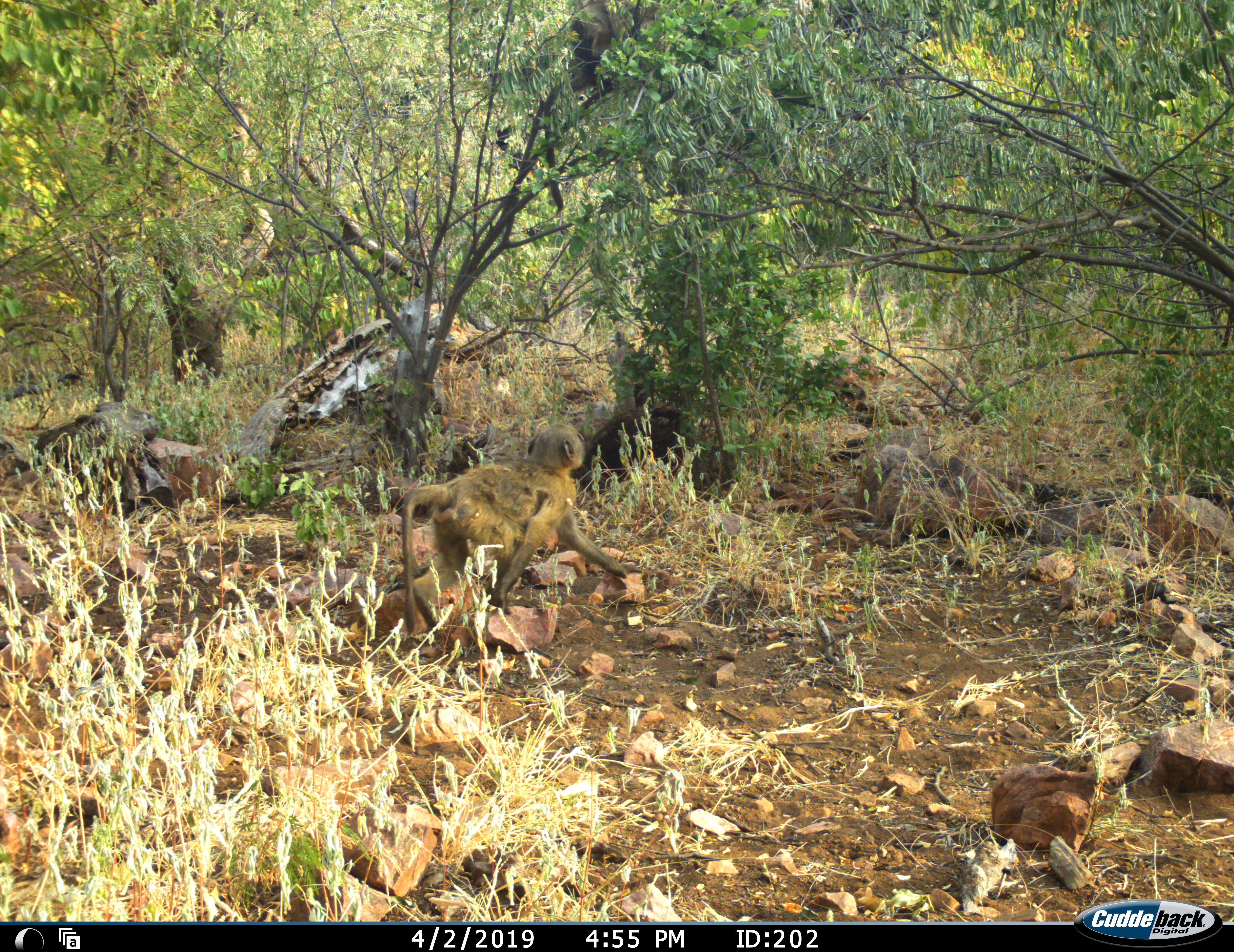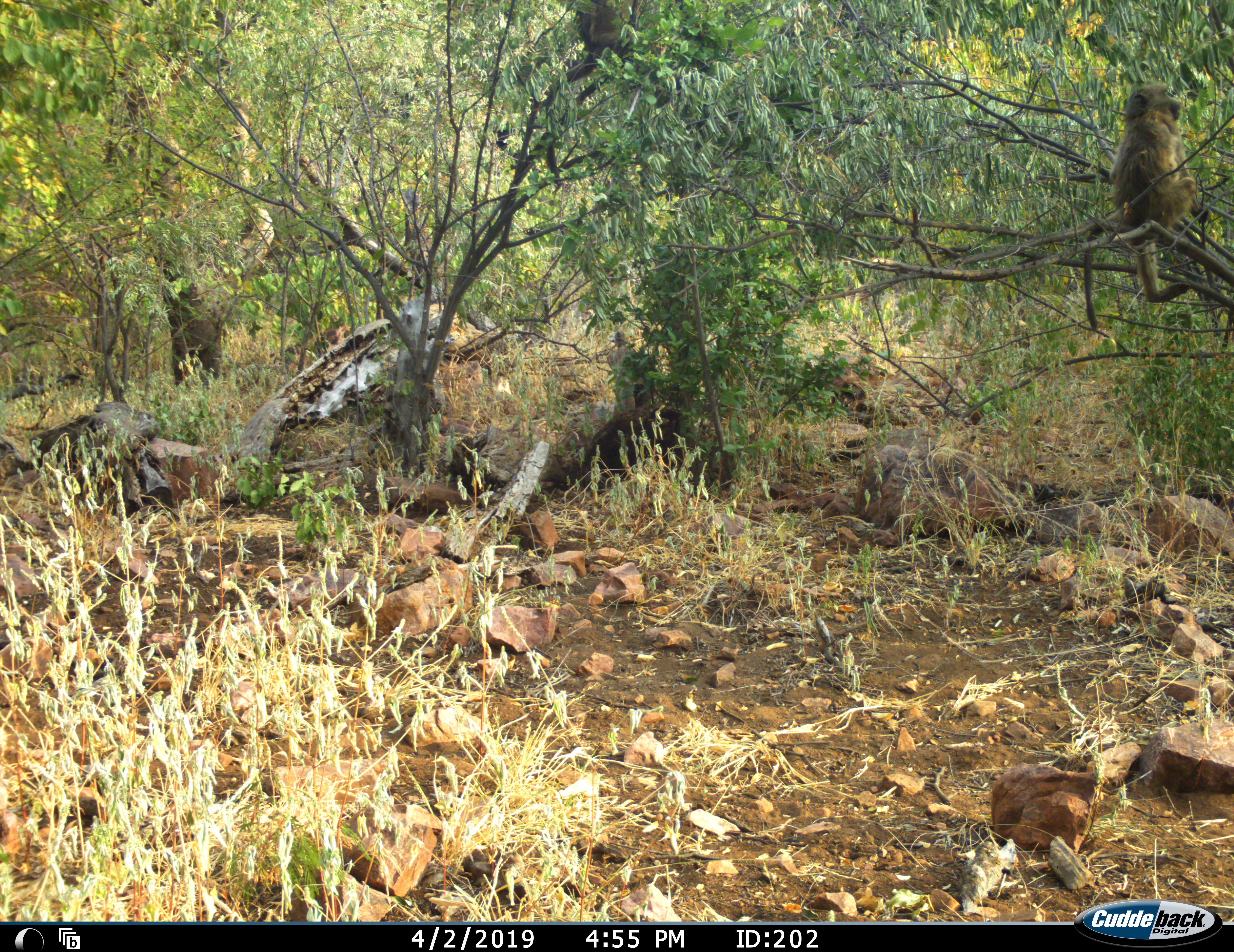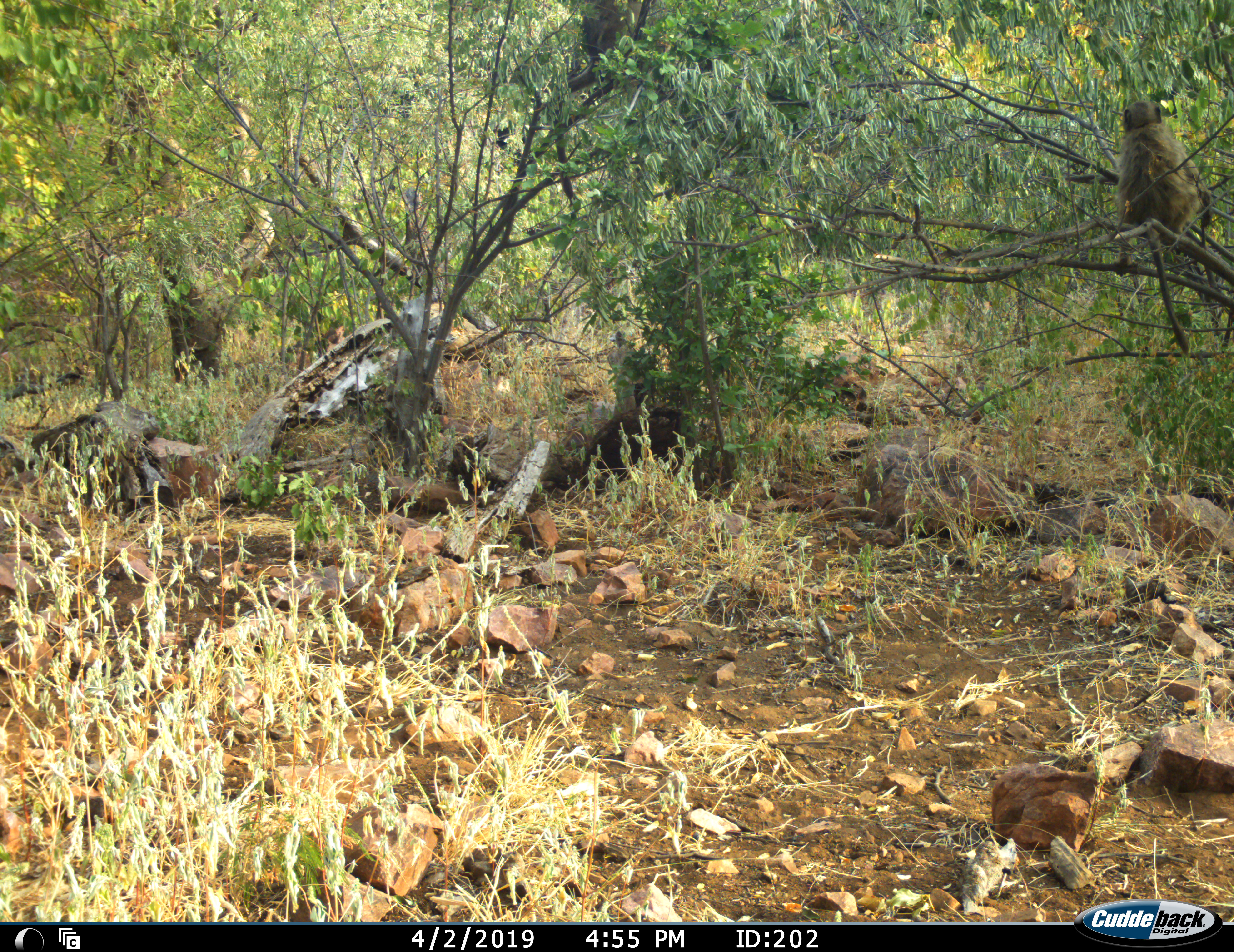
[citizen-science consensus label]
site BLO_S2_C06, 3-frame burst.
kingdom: Animalia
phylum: Chordata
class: Mammalia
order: Primates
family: Cercopithecidae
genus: Papio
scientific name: Papio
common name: baboon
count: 2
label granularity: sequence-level